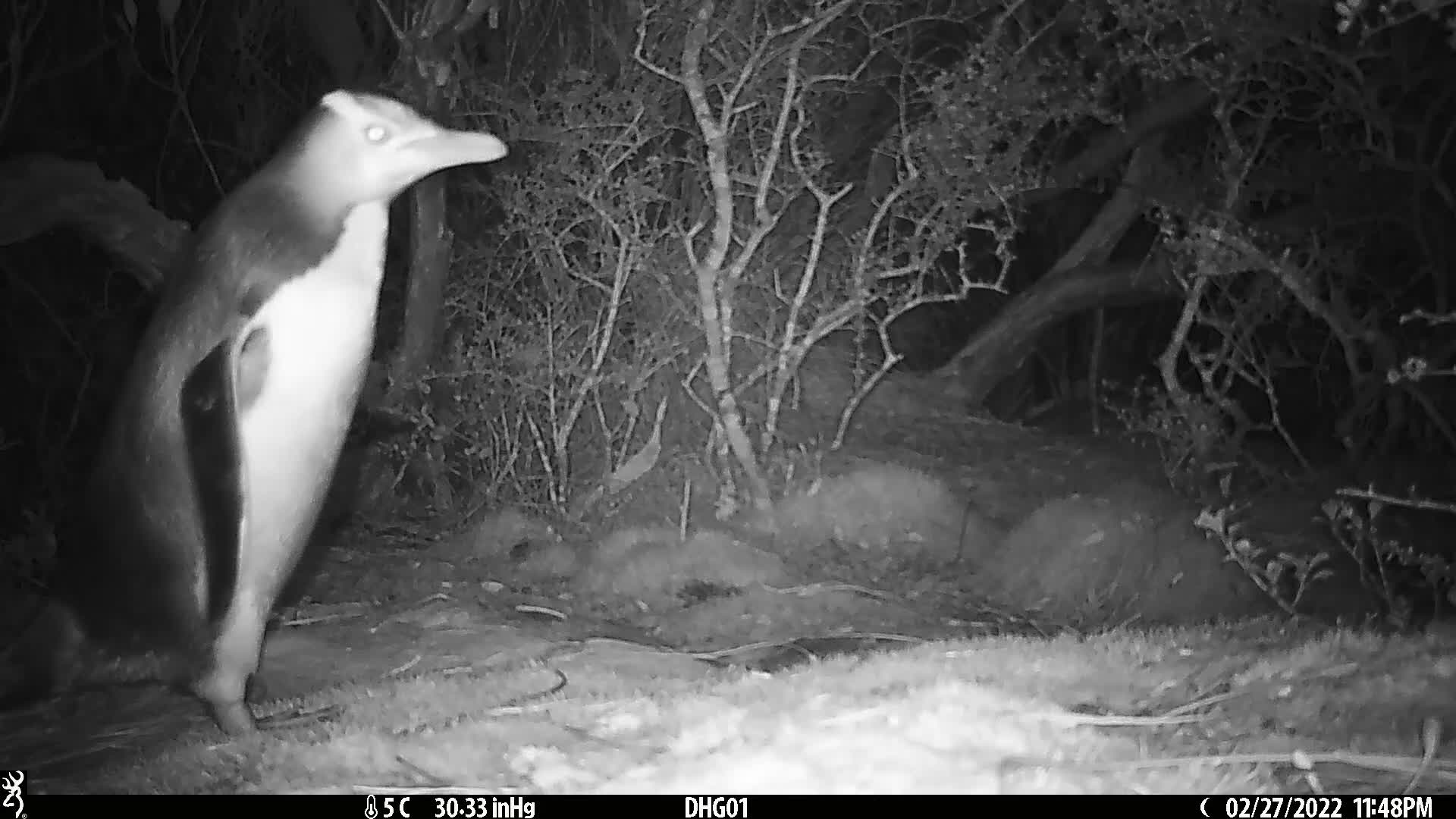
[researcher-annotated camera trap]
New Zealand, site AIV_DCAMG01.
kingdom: Animalia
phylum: Chordata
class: Aves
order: Sphenisciformes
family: Spheniscidae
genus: Megadyptes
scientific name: Megadyptes antipodes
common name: yellow-eyed penguin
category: yellow eyed penguin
Yellow eyed penguin (yellow-eyed penguin) (Megadyptes antipodes).